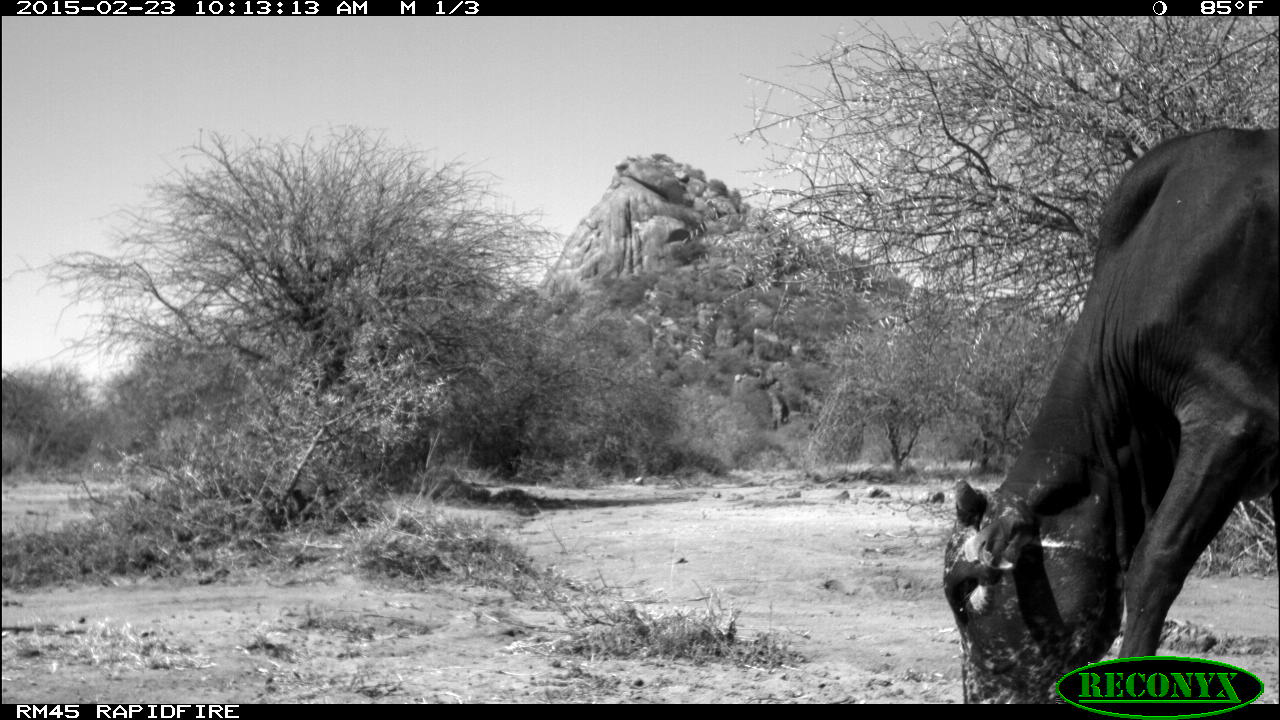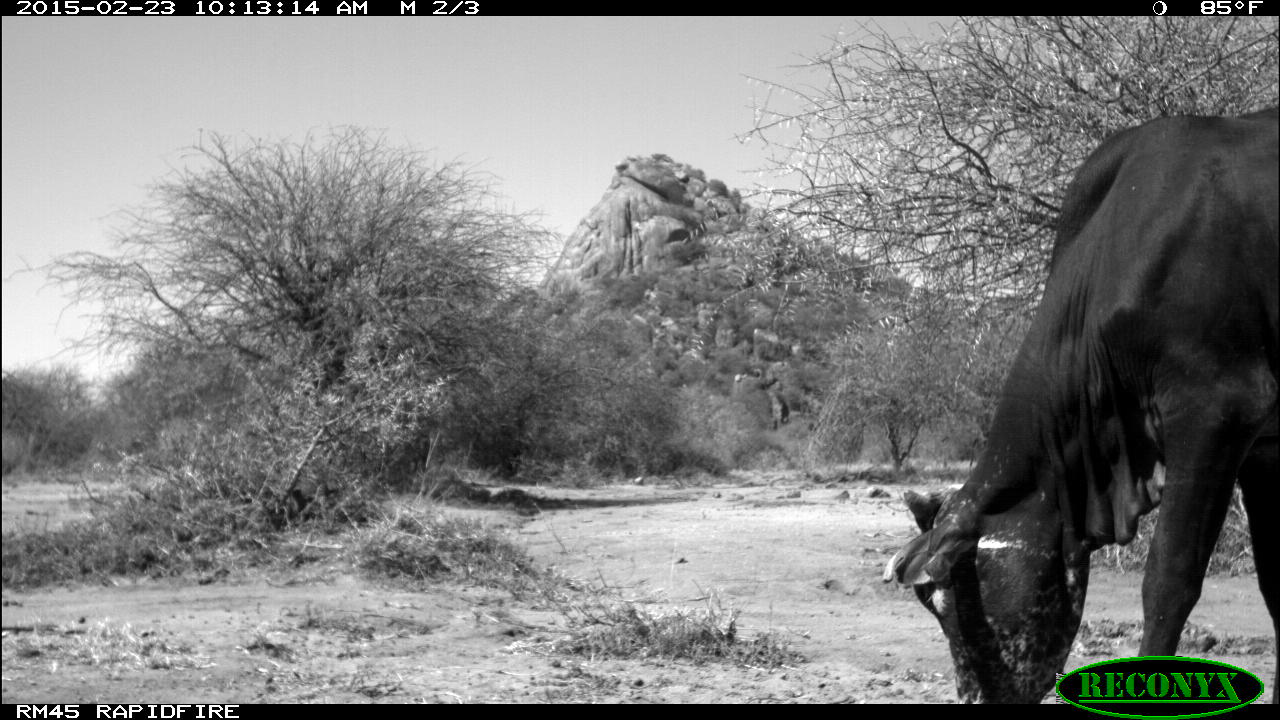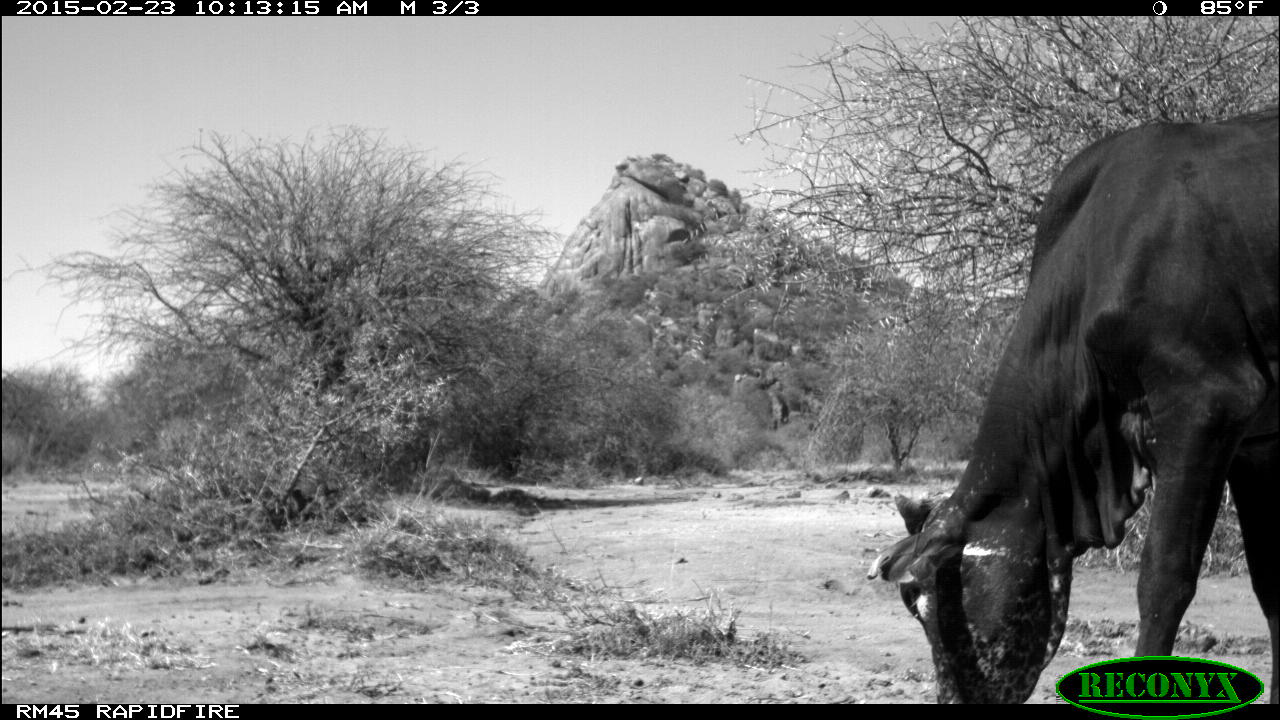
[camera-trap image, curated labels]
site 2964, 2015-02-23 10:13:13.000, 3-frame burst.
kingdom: Animalia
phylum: Chordata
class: Mammalia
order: Artiodactyla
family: Bovidae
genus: Bos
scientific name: Bos taurus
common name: domestic cattle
Bos taurus (domestic cattle), count 17.